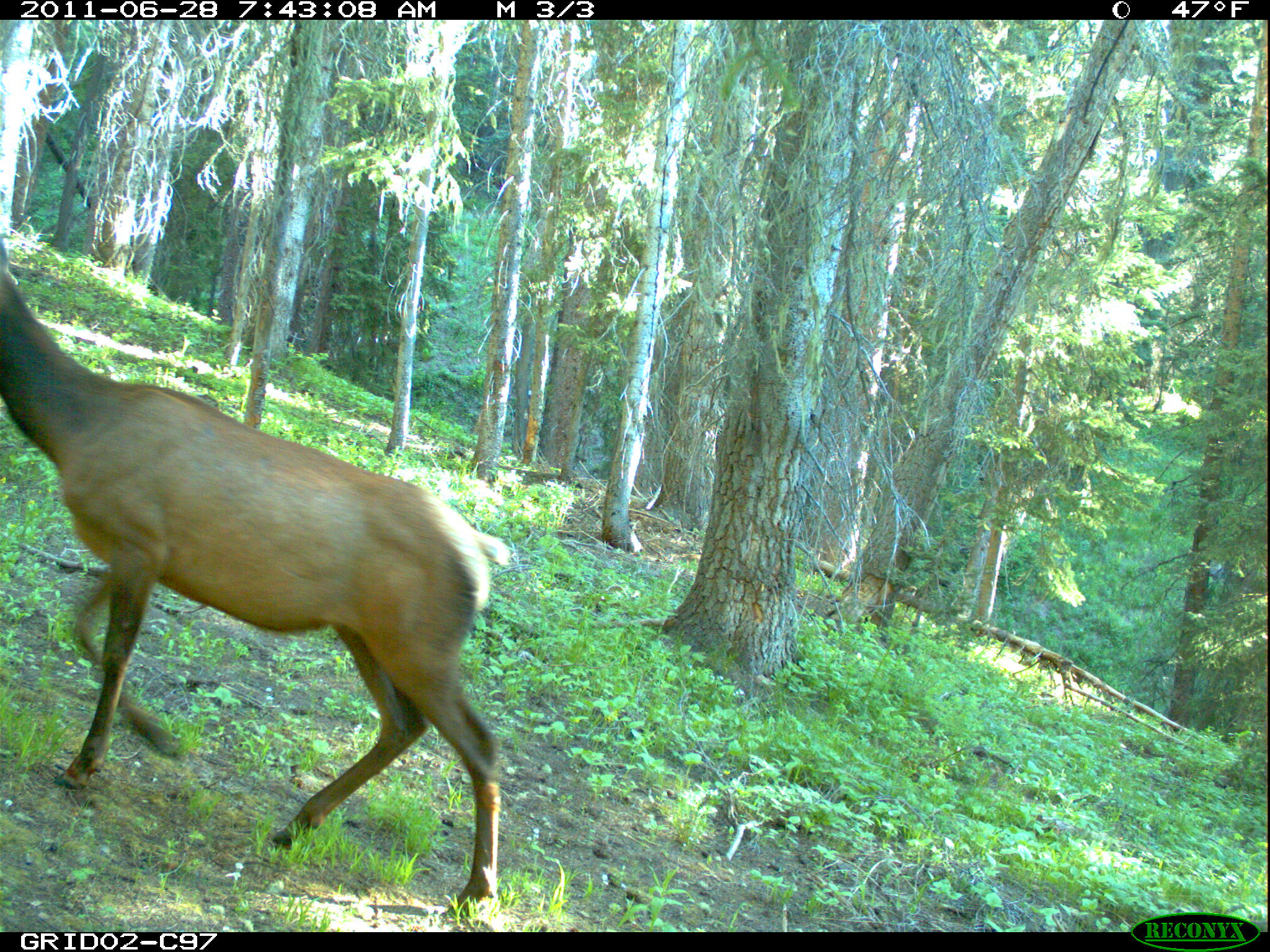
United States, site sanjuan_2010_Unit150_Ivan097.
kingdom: Animalia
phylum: Chordata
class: Mammalia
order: Artiodactyla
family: Cervidae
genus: Cervus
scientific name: Cervus elaphus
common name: red deer